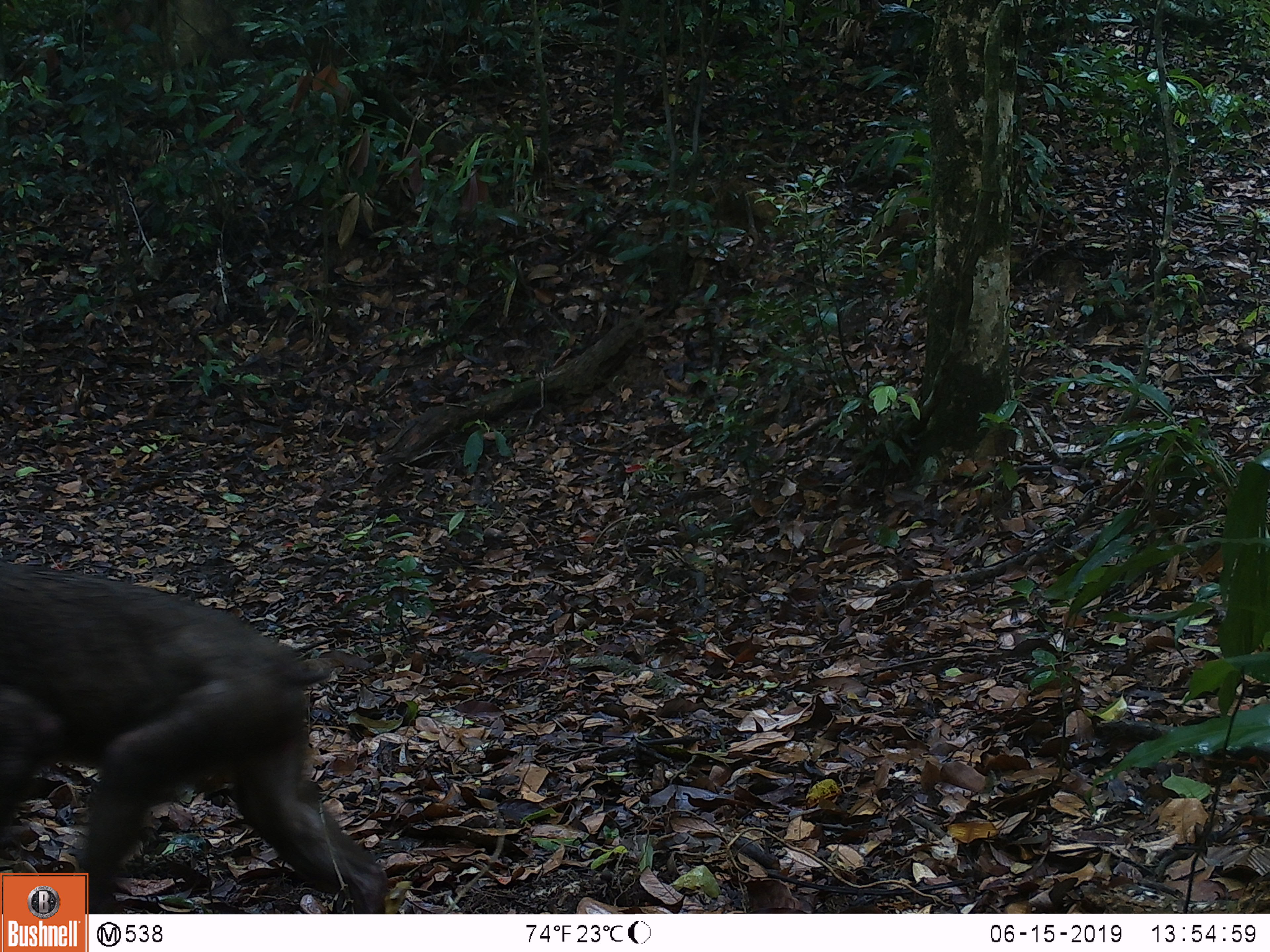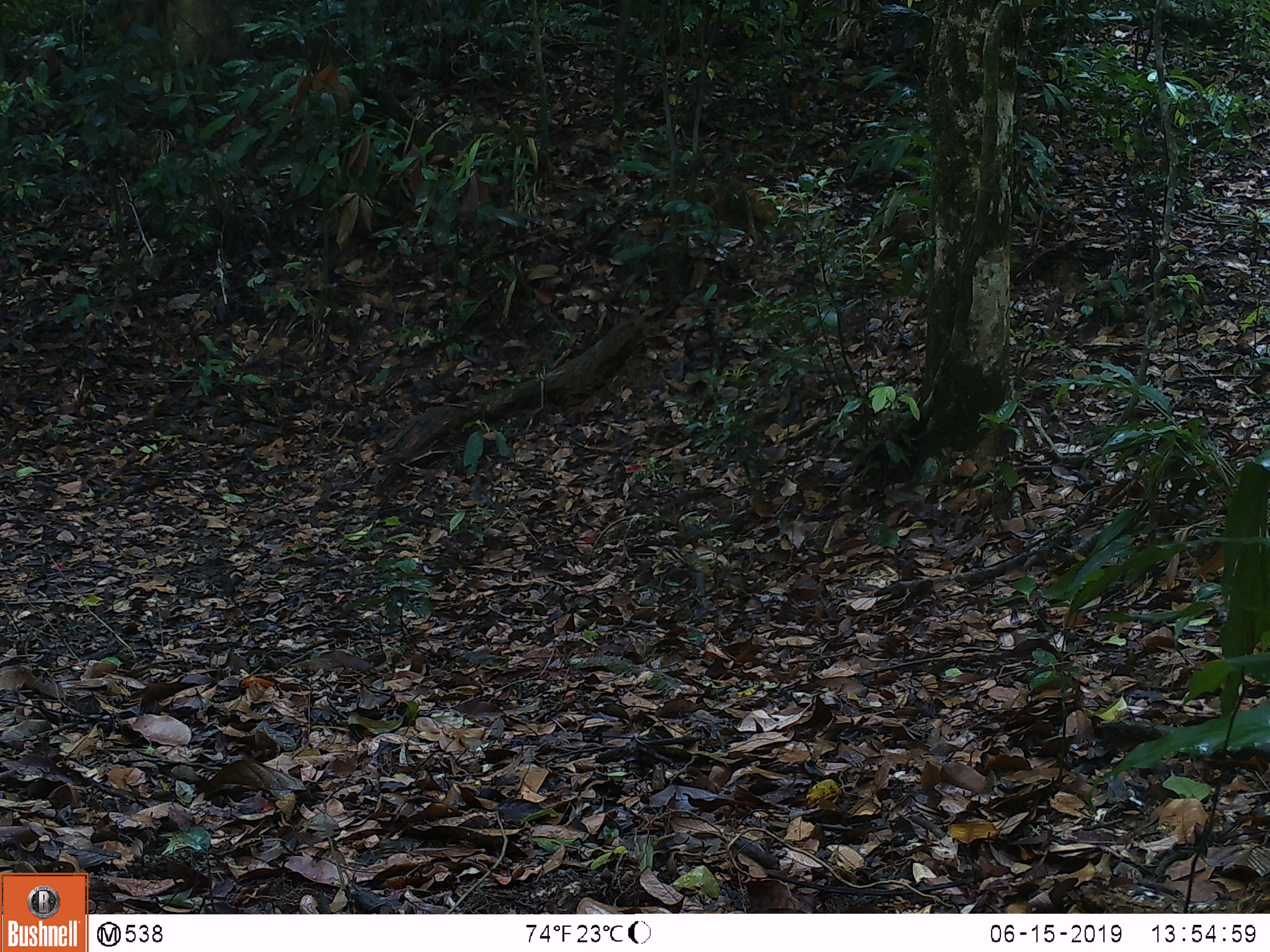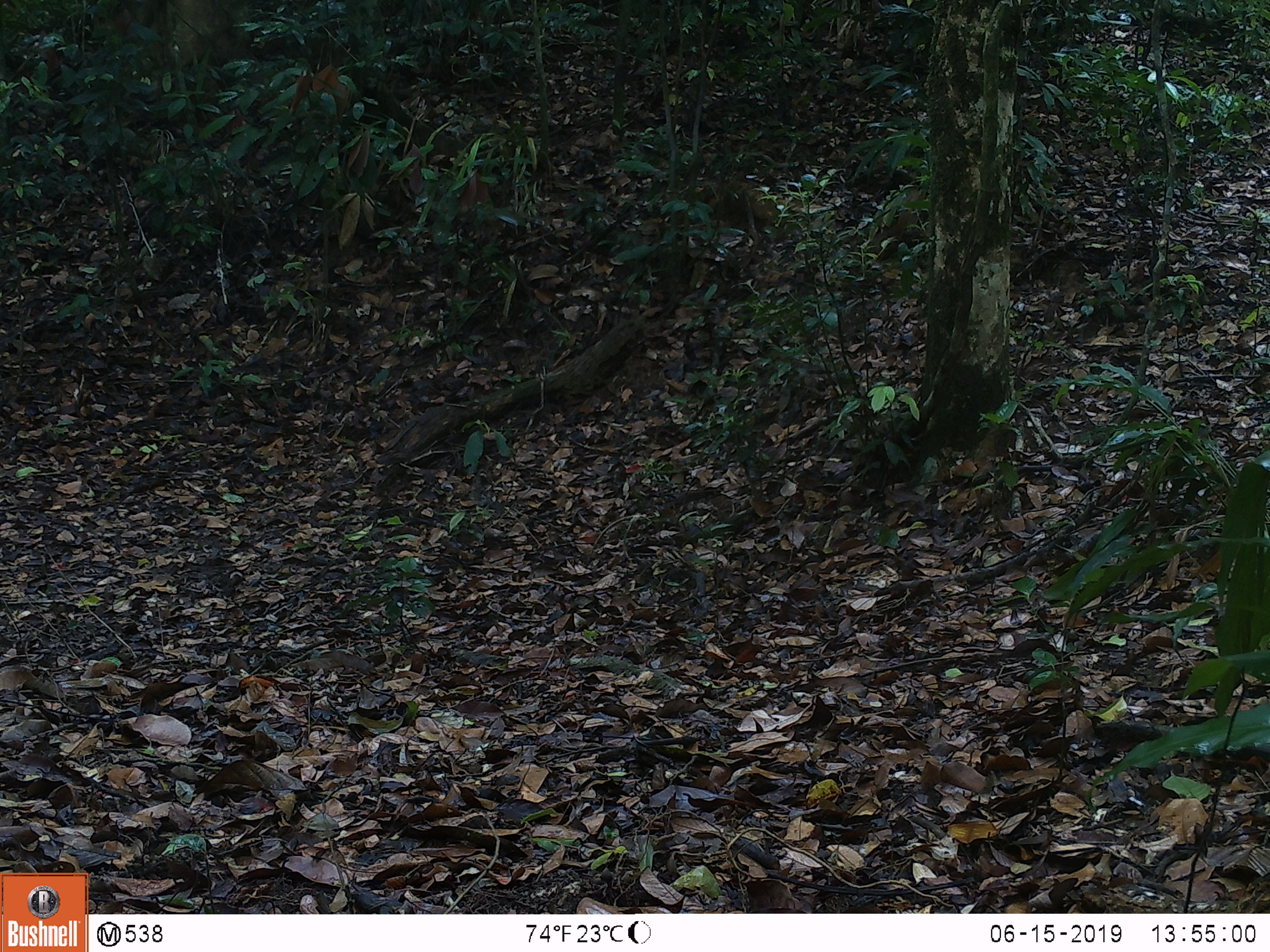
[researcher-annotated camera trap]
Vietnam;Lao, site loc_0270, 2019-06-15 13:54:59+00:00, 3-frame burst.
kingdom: Animalia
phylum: Chordata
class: Mammalia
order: Primates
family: Cercopithecidae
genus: Macaca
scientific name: Macaca arctoides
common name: stump-tailed macaque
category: stump tailed macaque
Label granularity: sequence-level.